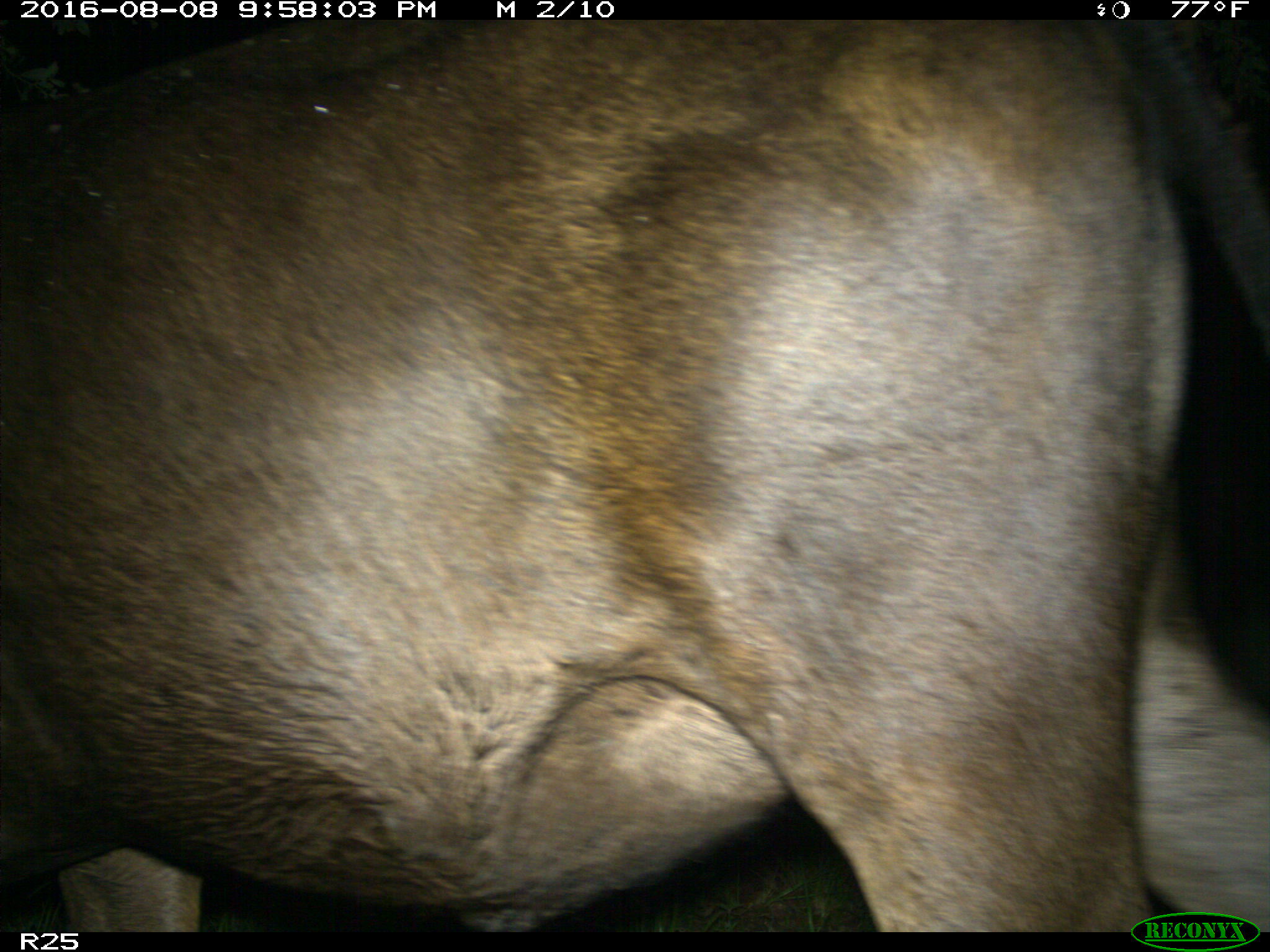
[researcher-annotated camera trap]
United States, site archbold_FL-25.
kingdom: Animalia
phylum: Chordata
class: Mammalia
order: Artiodactyla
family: Bovidae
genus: Bos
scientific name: Bos taurus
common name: domestic cow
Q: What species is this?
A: Bos taurus (domestic cow).